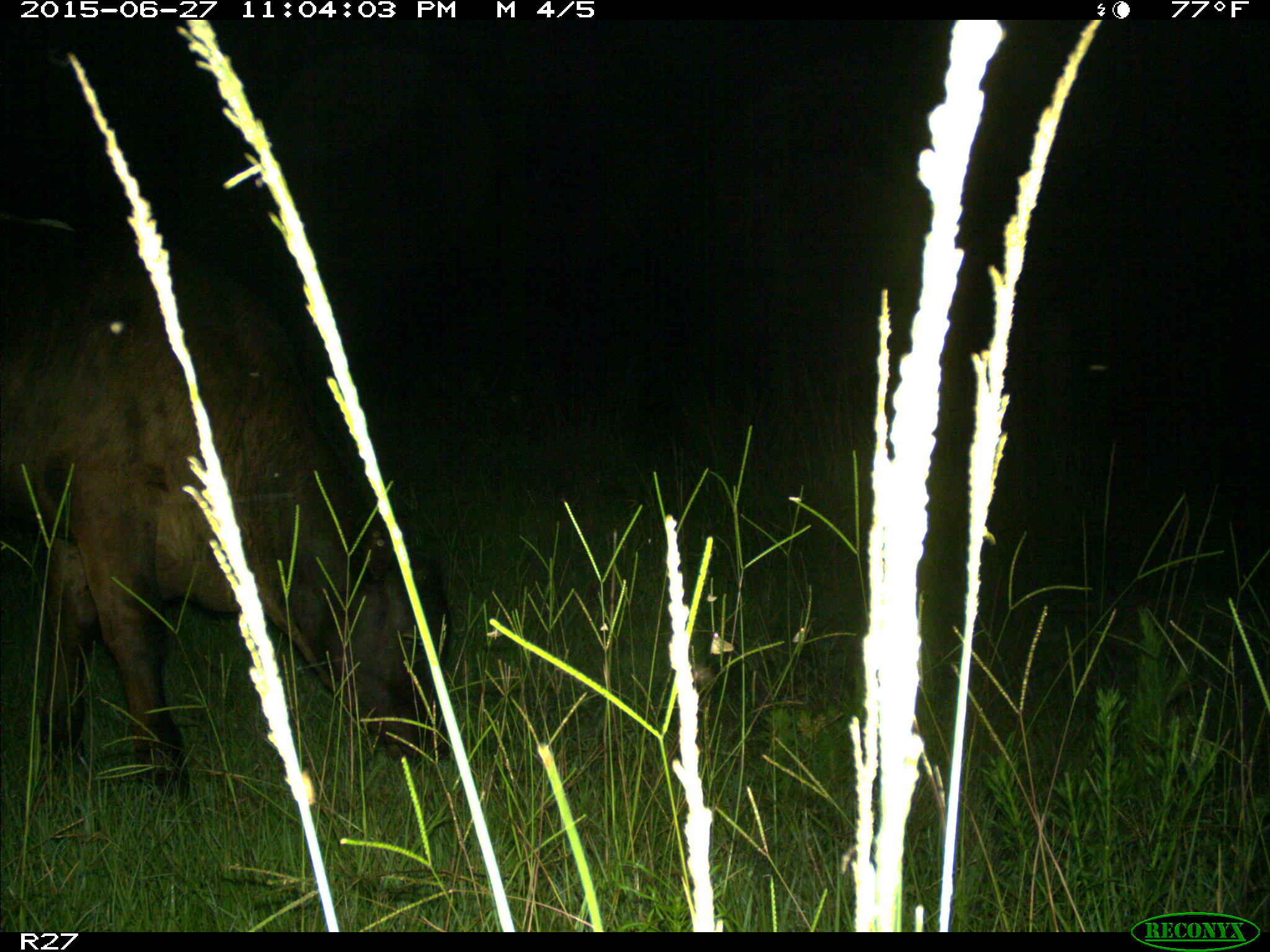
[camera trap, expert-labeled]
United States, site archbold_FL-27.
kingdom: Animalia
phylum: Chordata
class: Mammalia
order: Artiodactyla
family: Bovidae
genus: Bos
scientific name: Bos taurus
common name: domestic cow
Bos taurus (domestic cow).